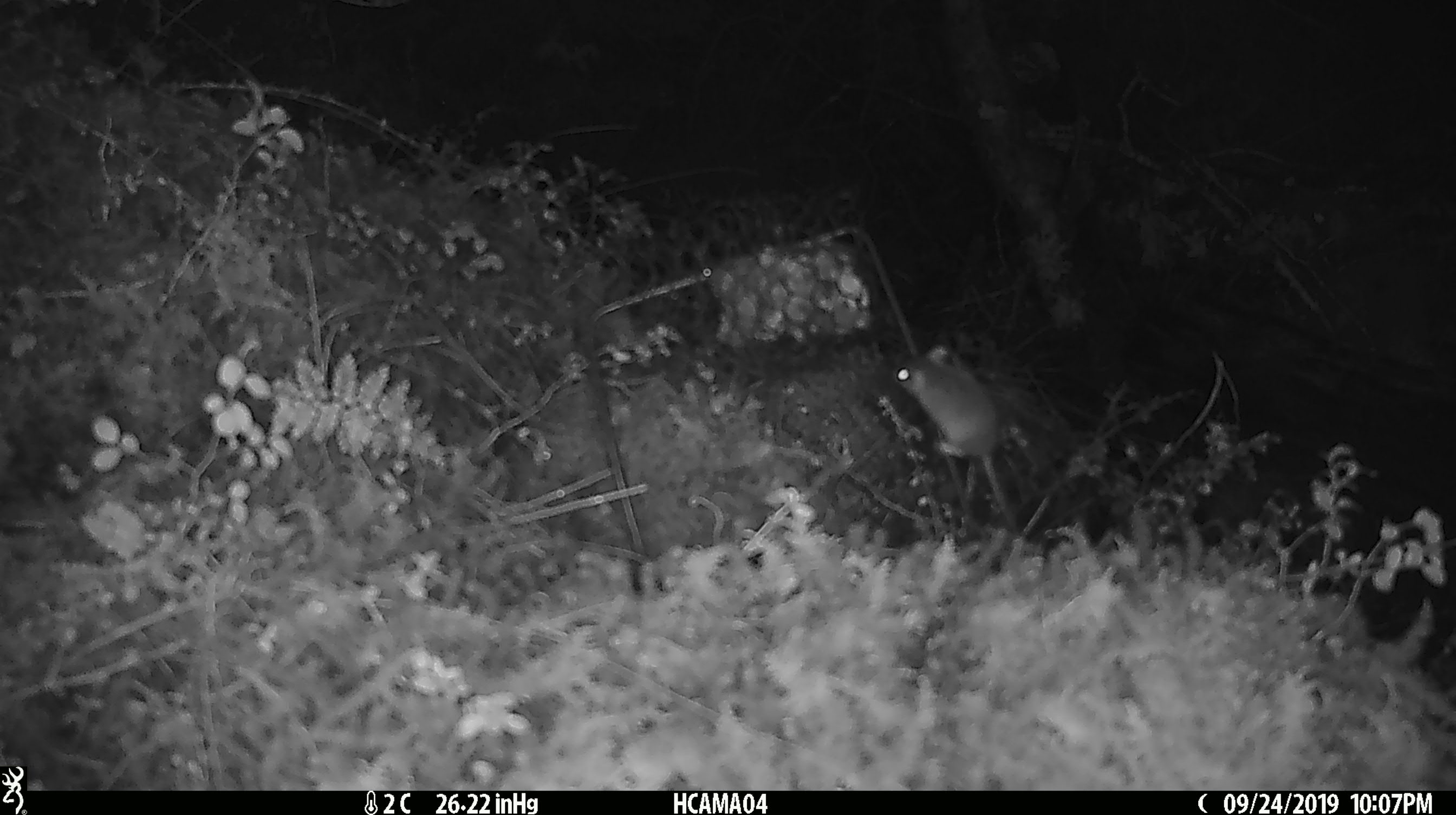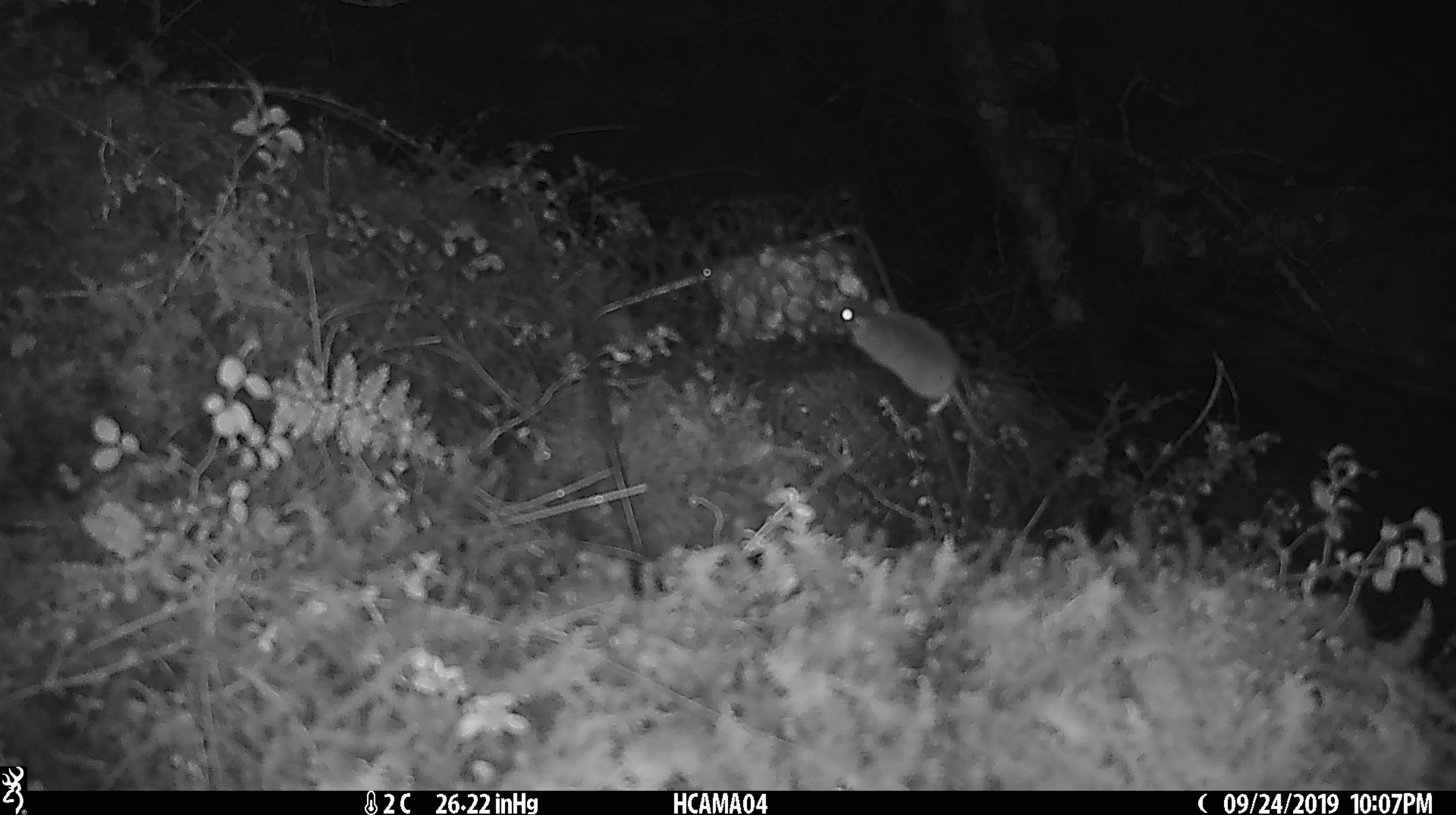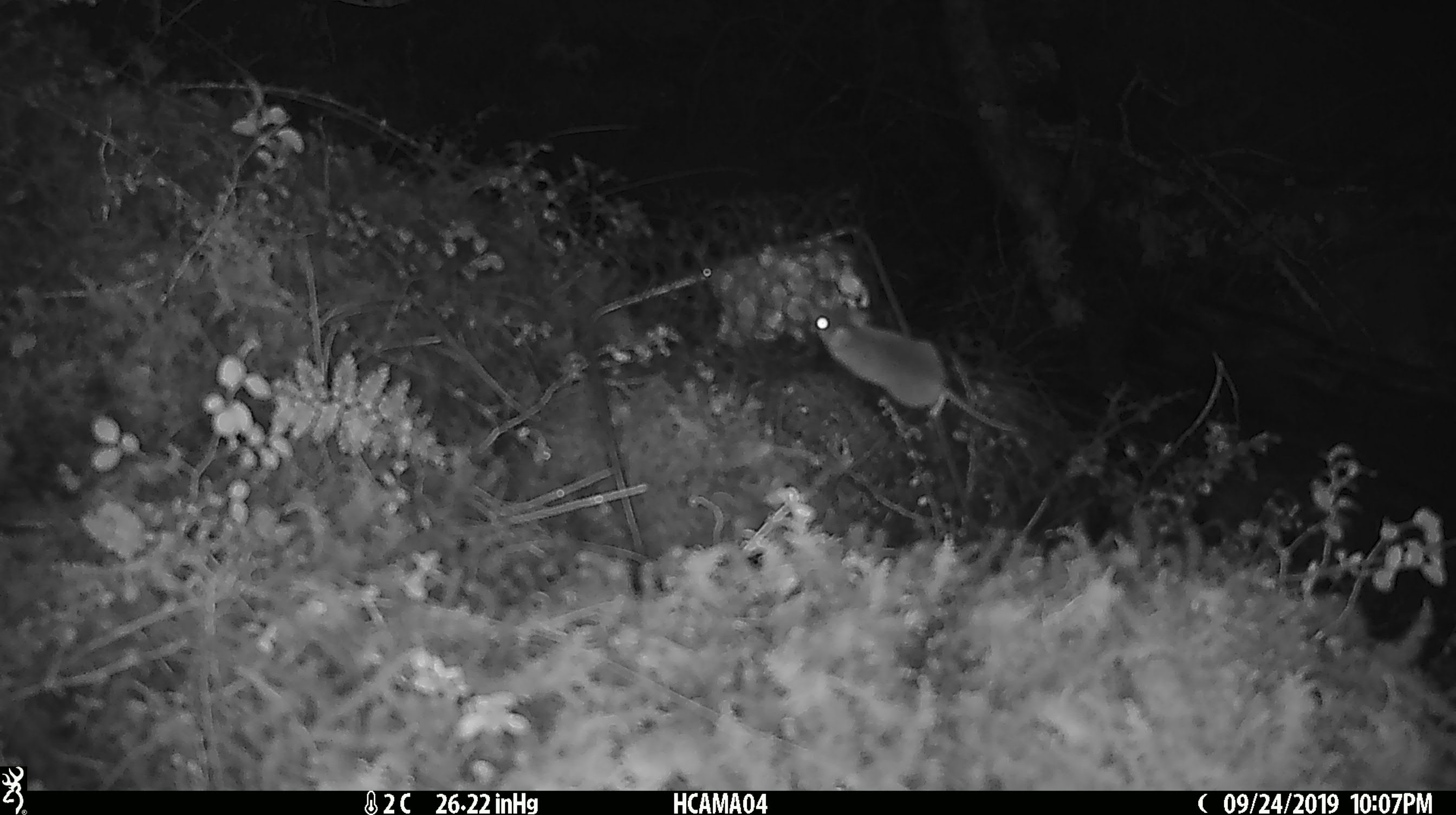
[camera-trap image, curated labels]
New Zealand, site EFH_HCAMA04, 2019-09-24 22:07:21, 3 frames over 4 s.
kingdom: Animalia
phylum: Chordata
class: Mammalia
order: Rodentia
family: Muridae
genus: Mus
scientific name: Mus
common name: mouse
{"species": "mouse (Mus)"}